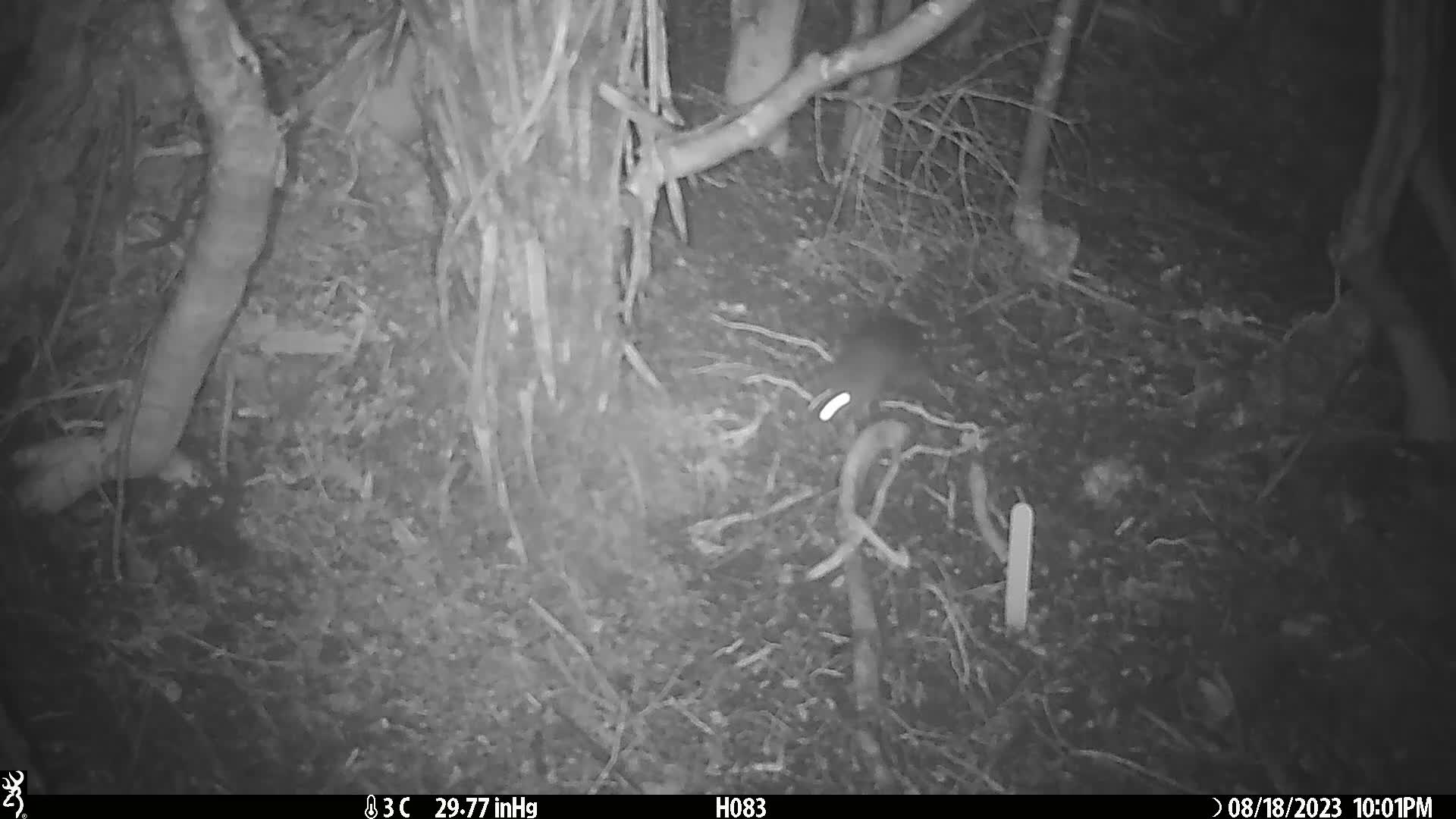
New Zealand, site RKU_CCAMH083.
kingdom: Animalia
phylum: Chordata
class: Mammalia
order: Rodentia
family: Muridae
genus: Rattus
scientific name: Rattus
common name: rat